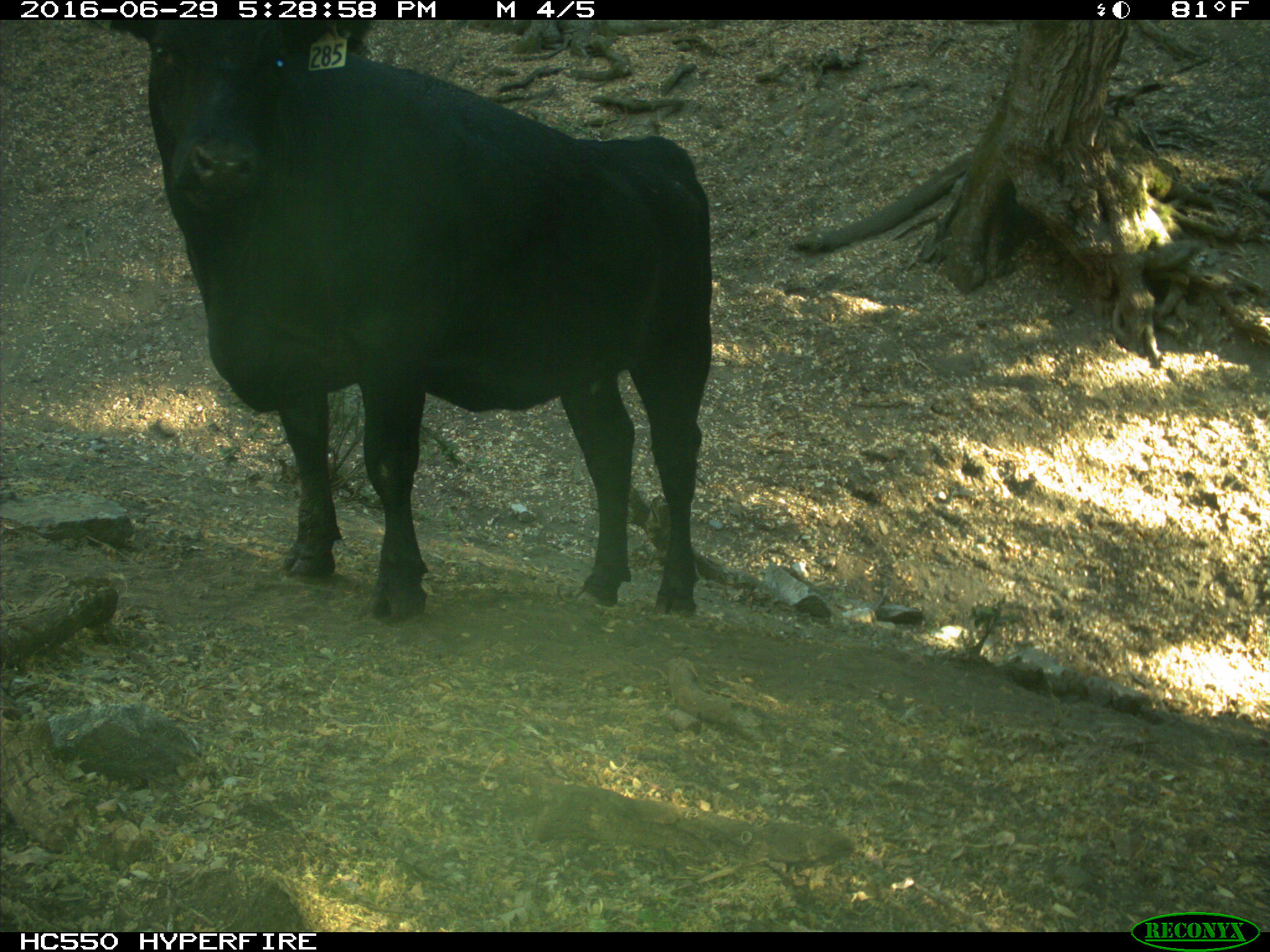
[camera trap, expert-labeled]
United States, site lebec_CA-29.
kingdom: Animalia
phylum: Chordata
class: Mammalia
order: Artiodactyla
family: Bovidae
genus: Bos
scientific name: Bos taurus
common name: domestic cow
Bos taurus (domestic cow).